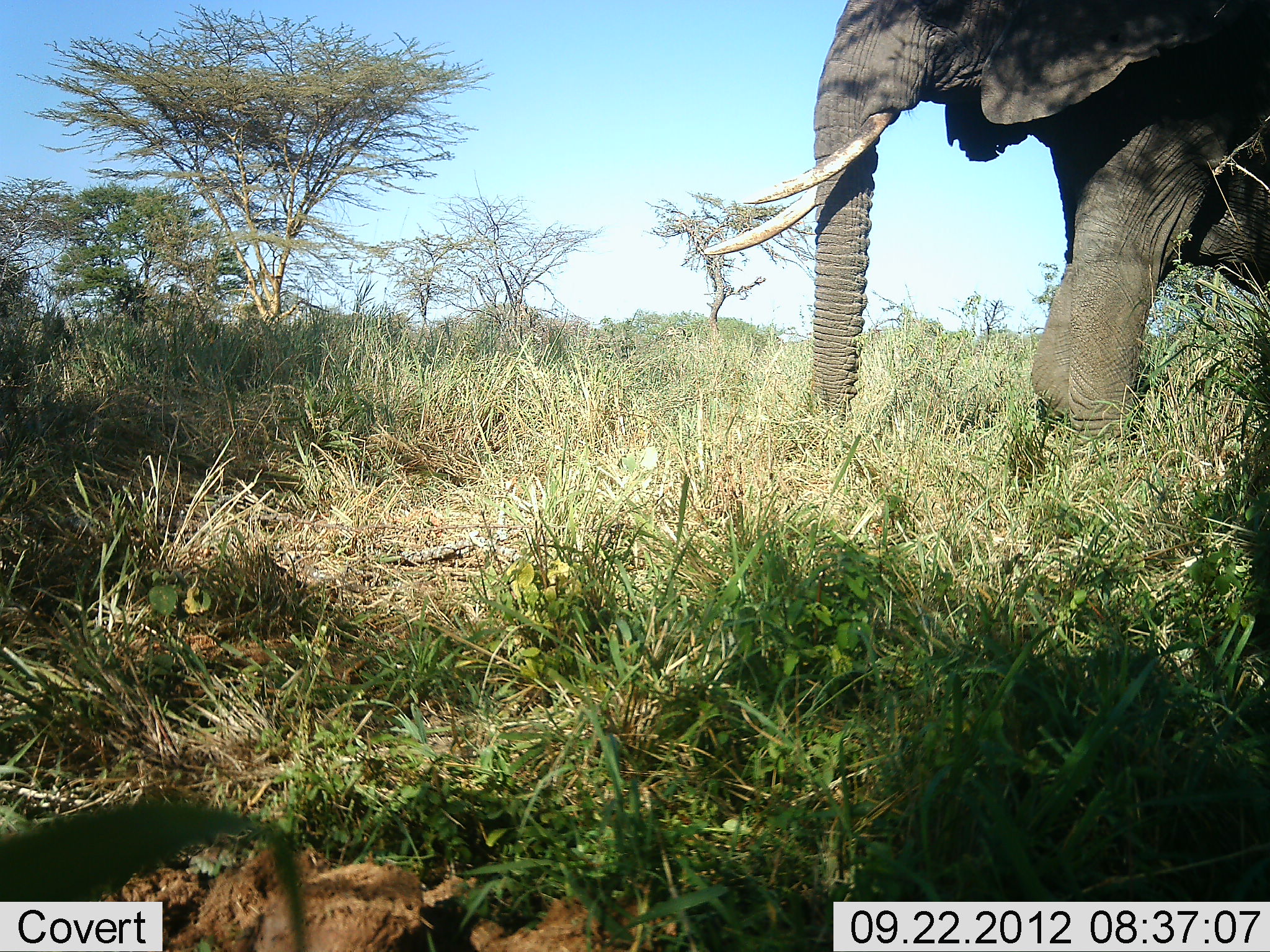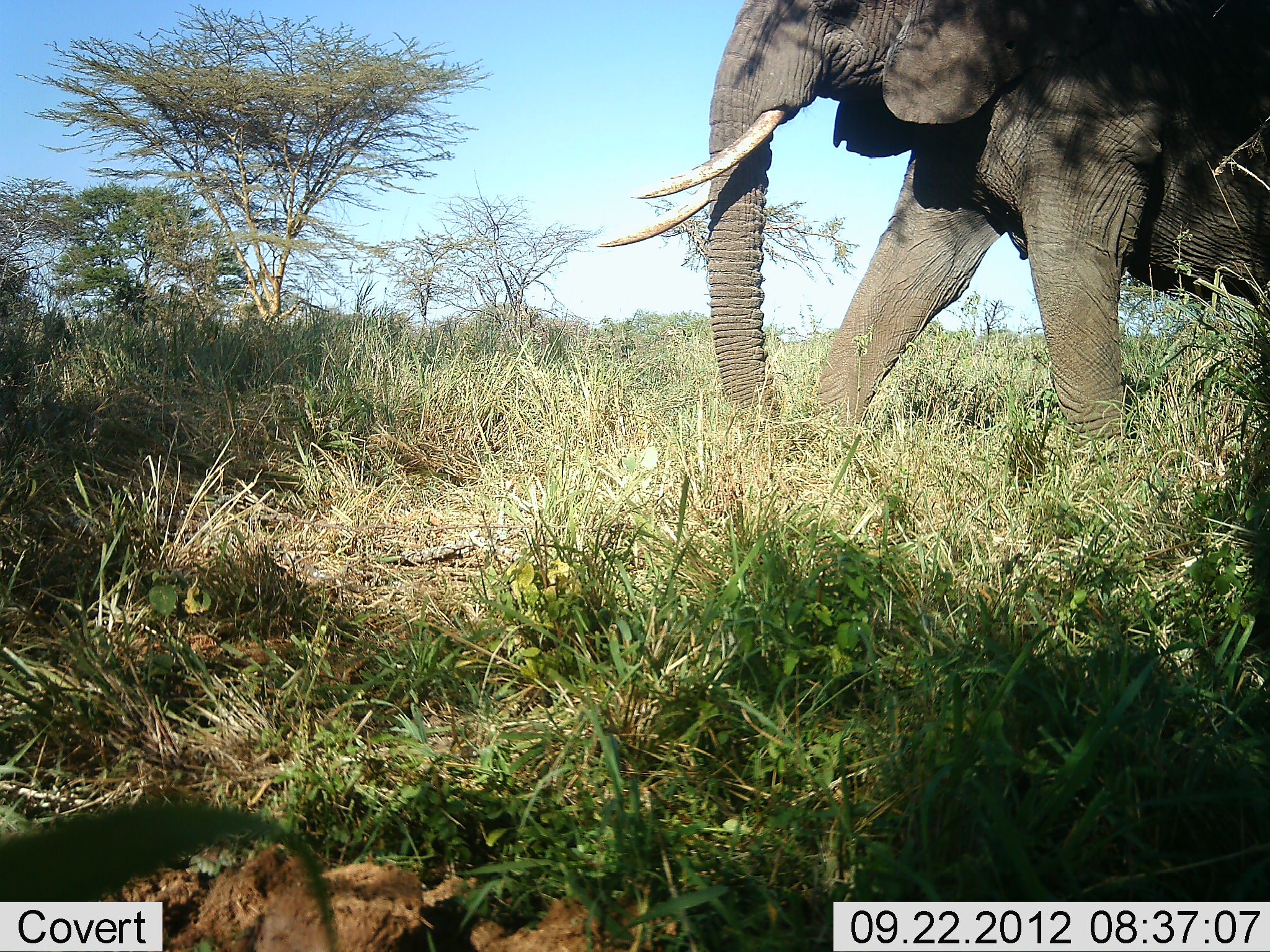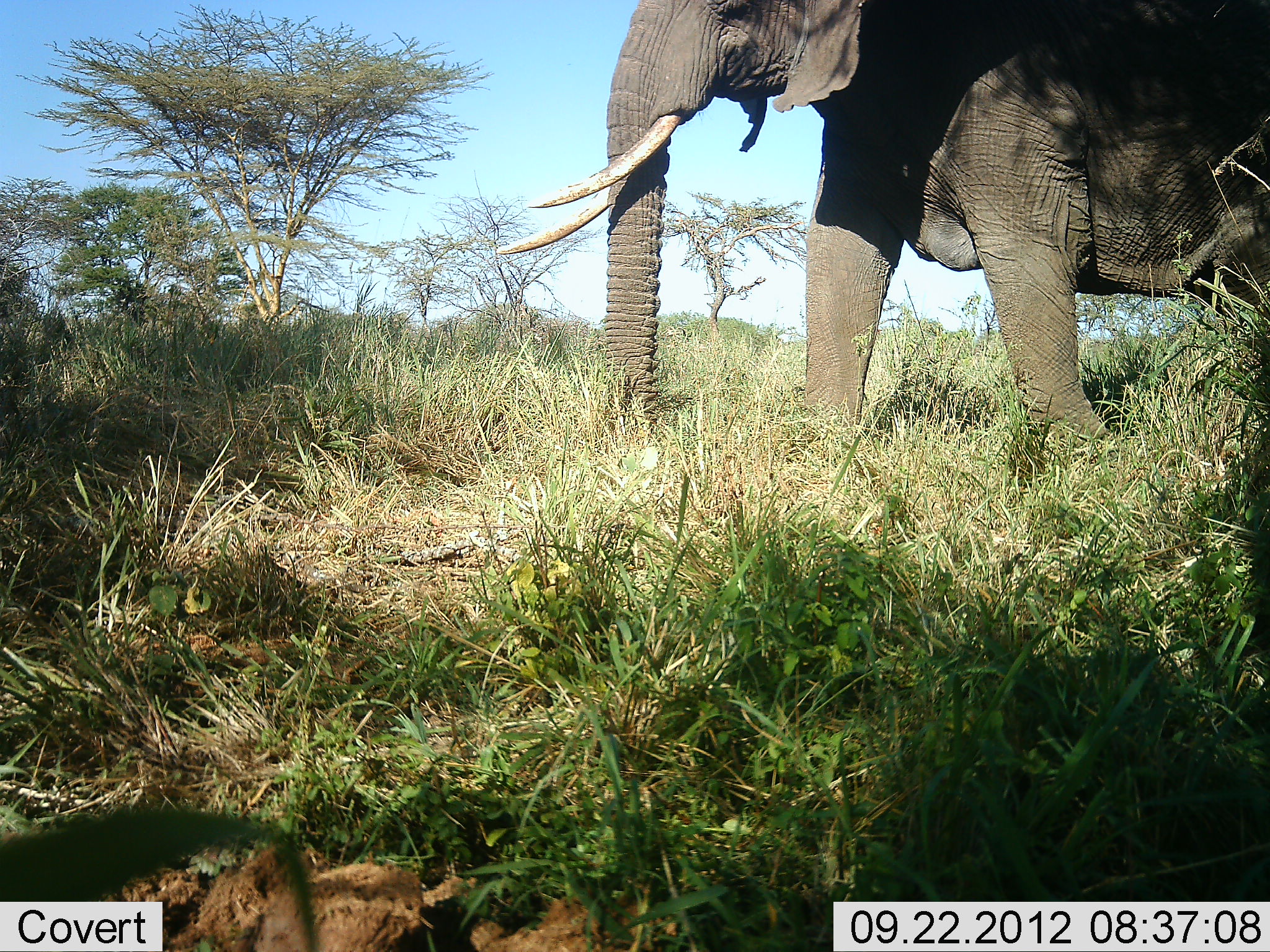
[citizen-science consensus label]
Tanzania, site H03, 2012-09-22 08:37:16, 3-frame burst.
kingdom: Animalia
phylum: Chordata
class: Mammalia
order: Proboscidea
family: Elephantidae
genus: Loxodonta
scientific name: Loxodonta africana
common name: african bush elephant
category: elephant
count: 1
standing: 50%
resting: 0%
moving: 40%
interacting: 0%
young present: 0%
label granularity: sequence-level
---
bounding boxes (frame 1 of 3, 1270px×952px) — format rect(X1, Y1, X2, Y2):
animal: rect(701, 0, 1270, 477)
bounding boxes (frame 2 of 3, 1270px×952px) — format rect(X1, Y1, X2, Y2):
animal: rect(598, 0, 1270, 493)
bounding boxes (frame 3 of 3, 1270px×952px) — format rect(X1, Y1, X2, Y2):
animal: rect(495, 0, 1270, 473)